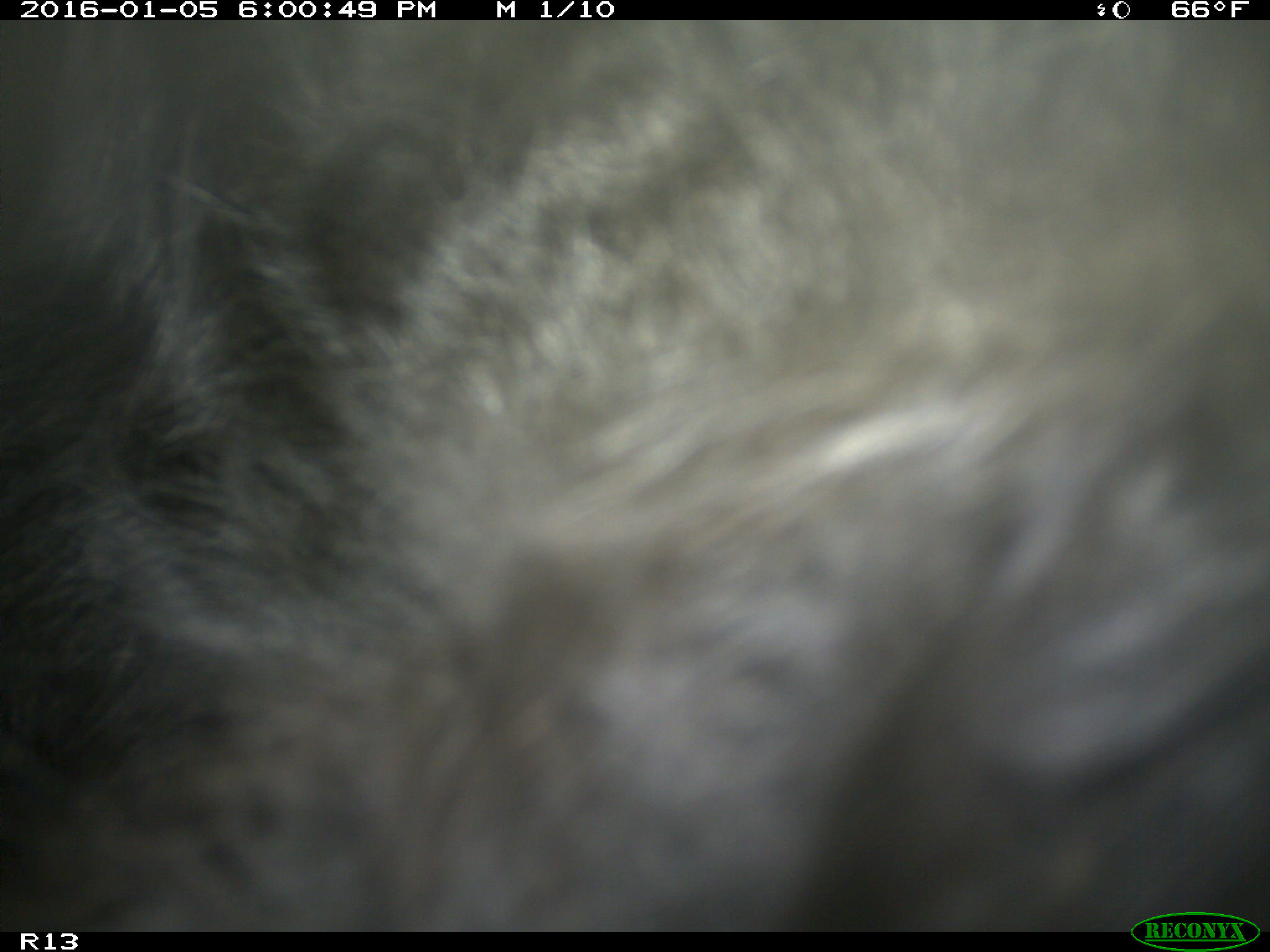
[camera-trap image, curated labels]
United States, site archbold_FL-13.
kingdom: Animalia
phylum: Chordata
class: Mammalia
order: Artiodactyla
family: Bovidae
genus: Bos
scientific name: Bos taurus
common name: domestic cow